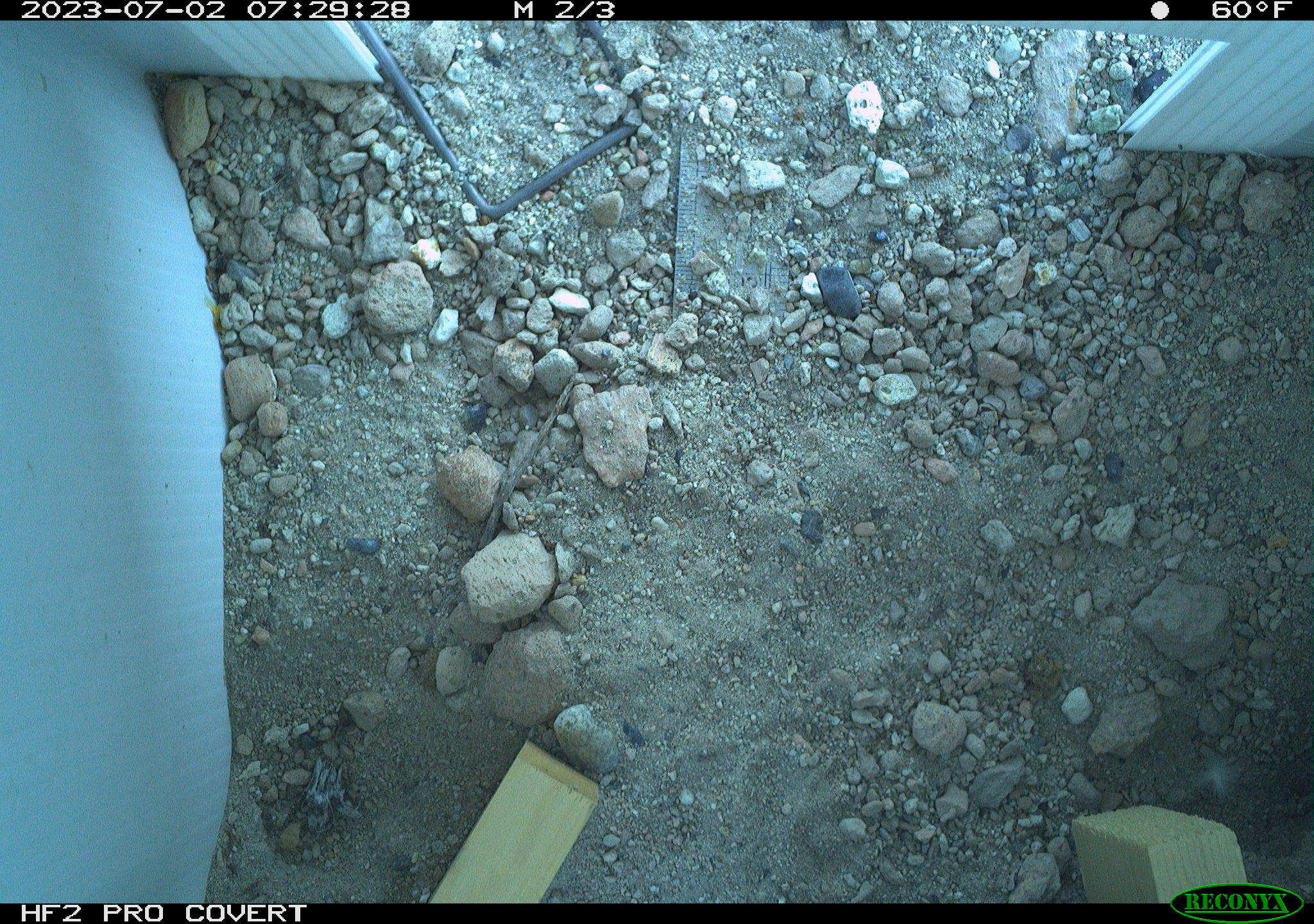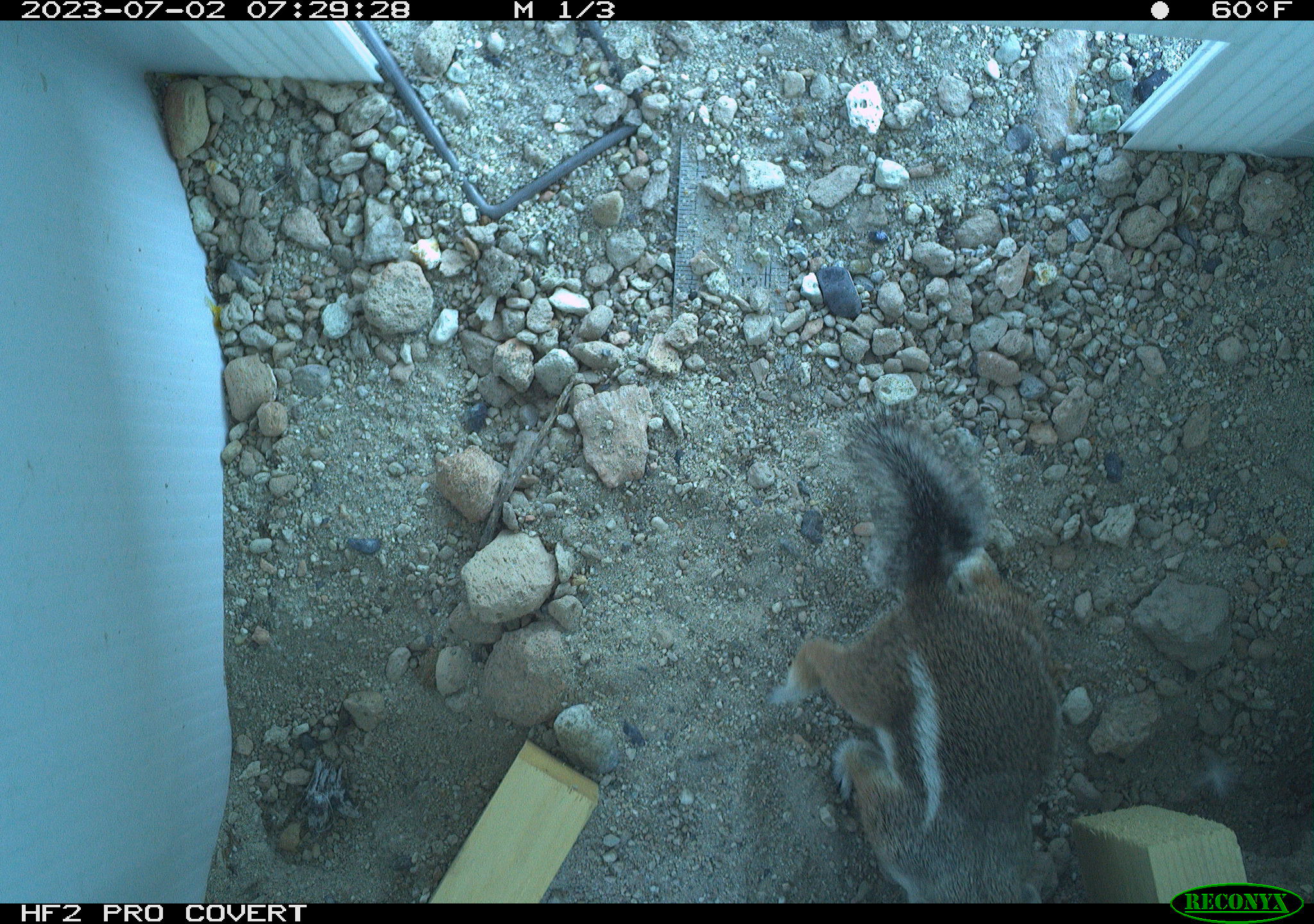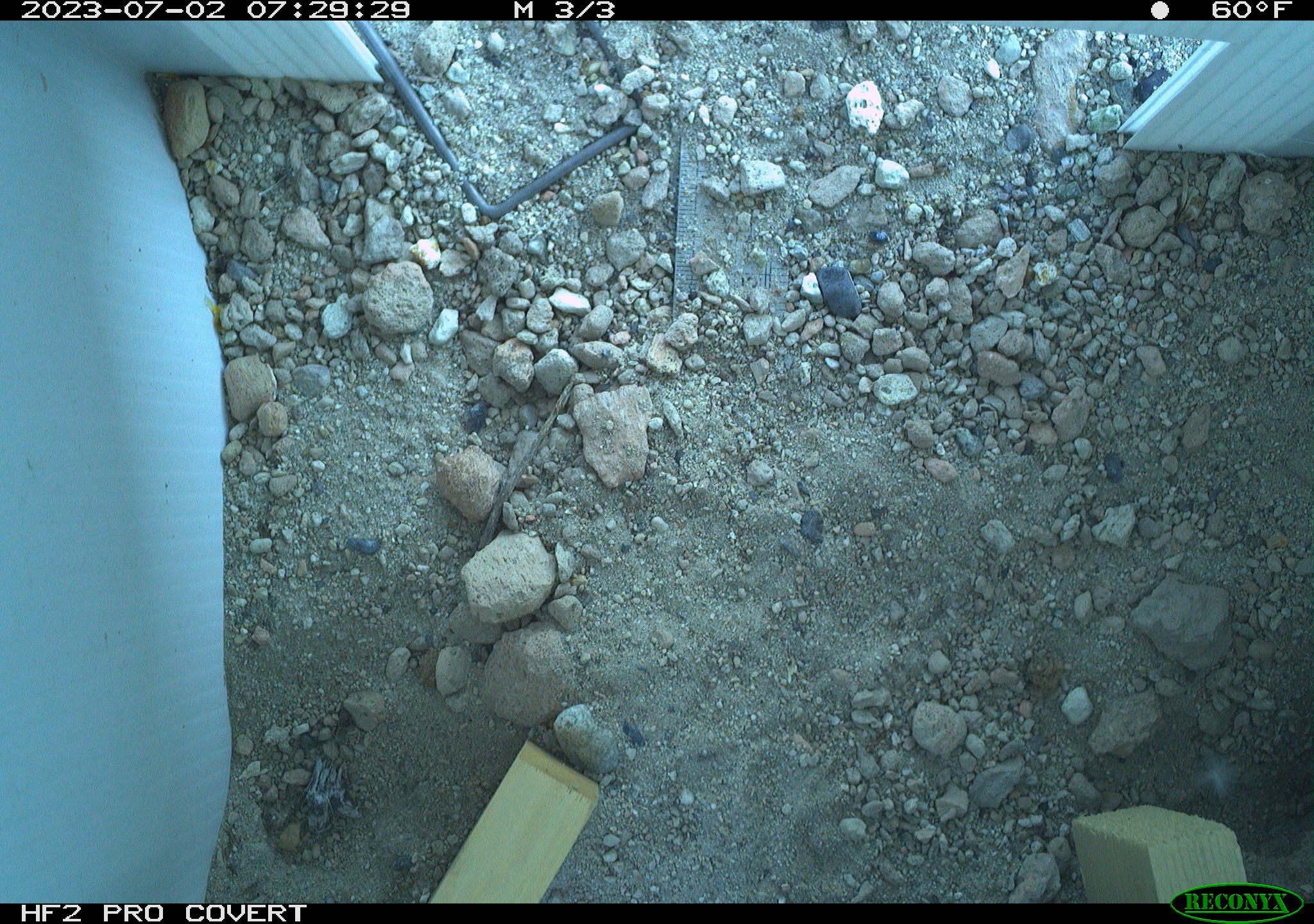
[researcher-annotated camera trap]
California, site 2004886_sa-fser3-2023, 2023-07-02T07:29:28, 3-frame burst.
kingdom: Animalia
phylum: Chordata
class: Mammalia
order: Rodentia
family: Sciuridae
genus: Ammospermophilus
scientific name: Ammospermophilus leucurus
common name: white-tailed antelope squirrel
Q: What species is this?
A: White-tailed antelope squirrel (Ammospermophilus leucurus).